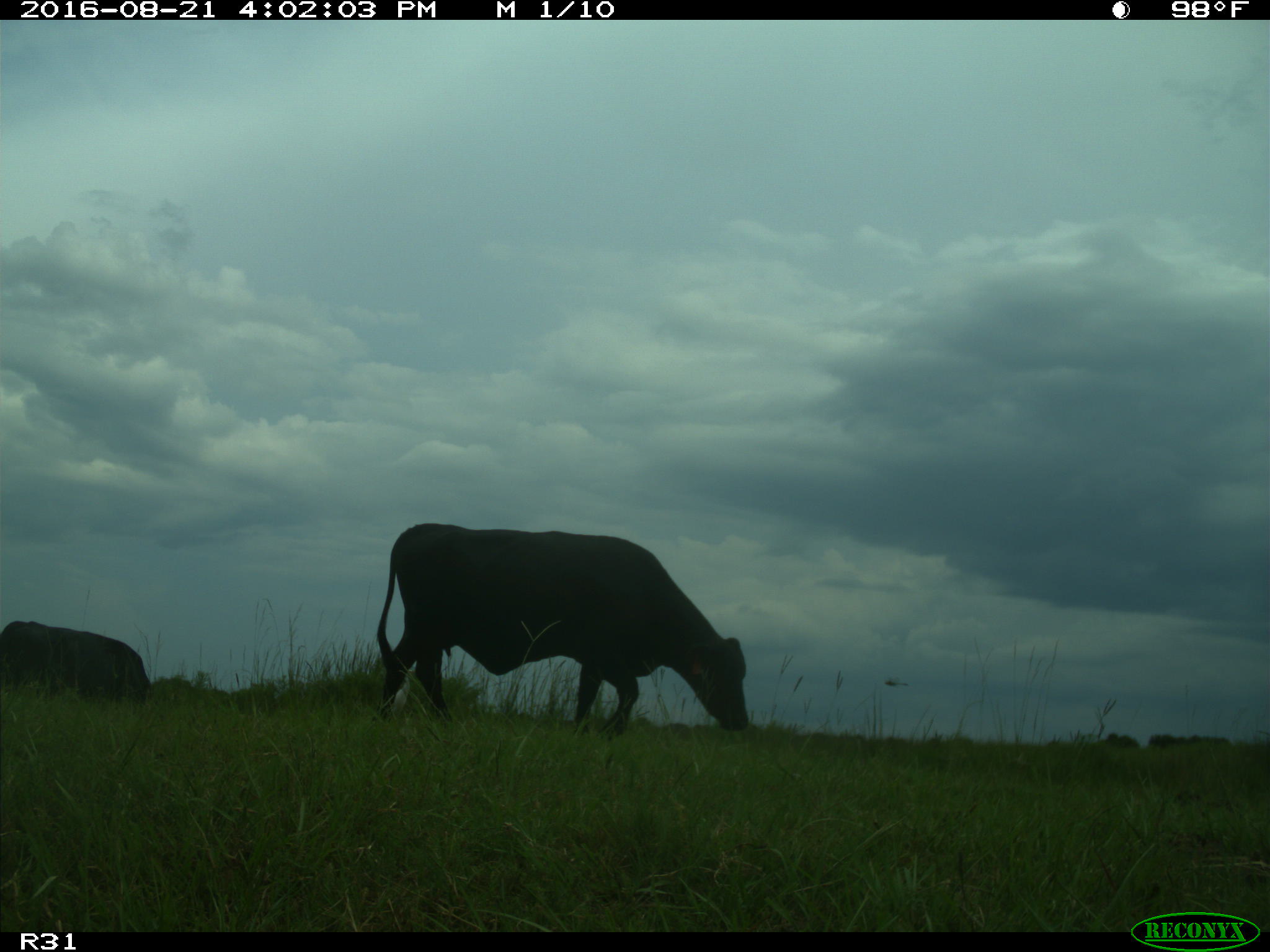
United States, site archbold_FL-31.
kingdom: Animalia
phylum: Chordata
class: Mammalia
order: Artiodactyla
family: Bovidae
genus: Bos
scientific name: Bos taurus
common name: domestic cow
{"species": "Bos taurus (domestic cow)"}